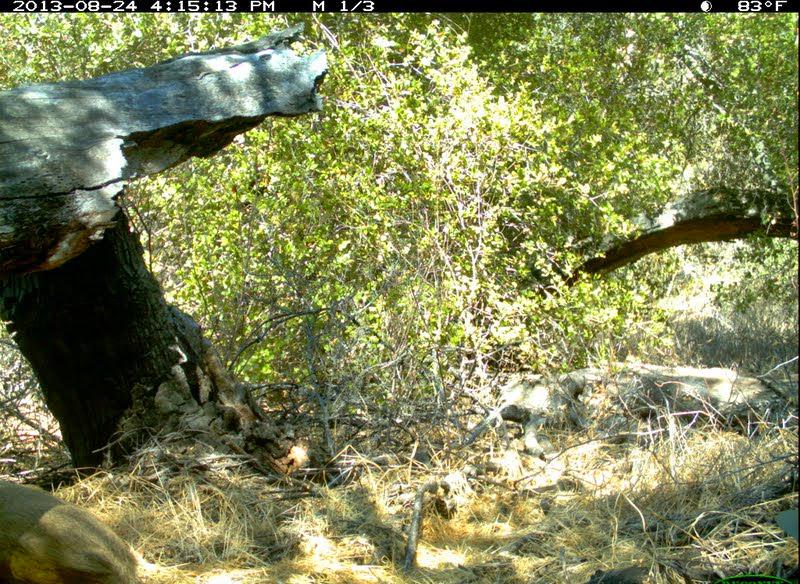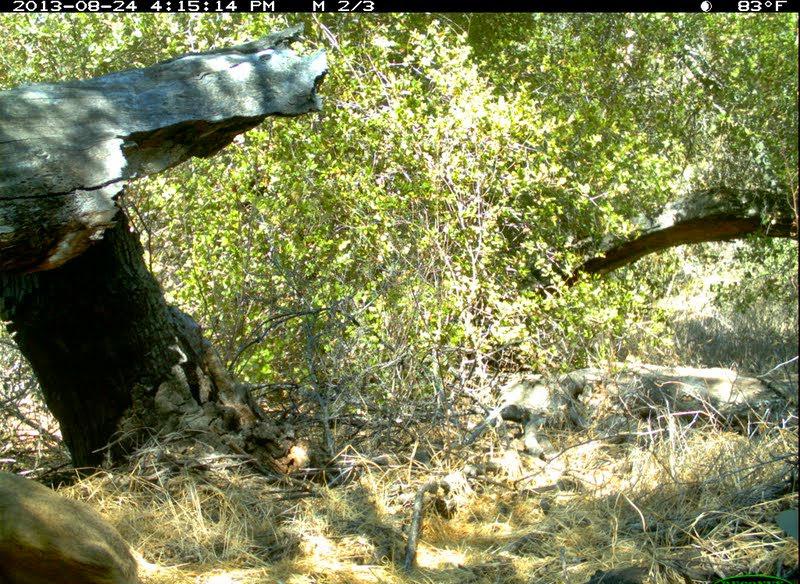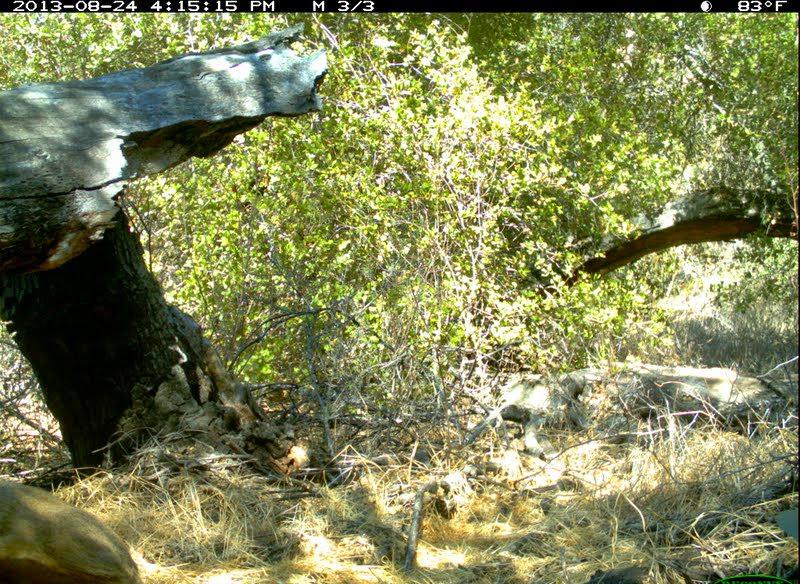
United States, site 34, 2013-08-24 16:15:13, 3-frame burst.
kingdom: Animalia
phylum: Chordata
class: Mammalia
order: Artiodactyla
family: Cervidae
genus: Odocoileus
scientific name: Odocoileus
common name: deer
Deer (Odocoileus).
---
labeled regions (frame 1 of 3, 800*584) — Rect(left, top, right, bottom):
deer: Rect(0, 474, 146, 584)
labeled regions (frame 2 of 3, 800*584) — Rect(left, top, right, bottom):
deer: Rect(0, 469, 141, 584)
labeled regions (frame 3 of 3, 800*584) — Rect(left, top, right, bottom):
deer: Rect(0, 478, 147, 584)